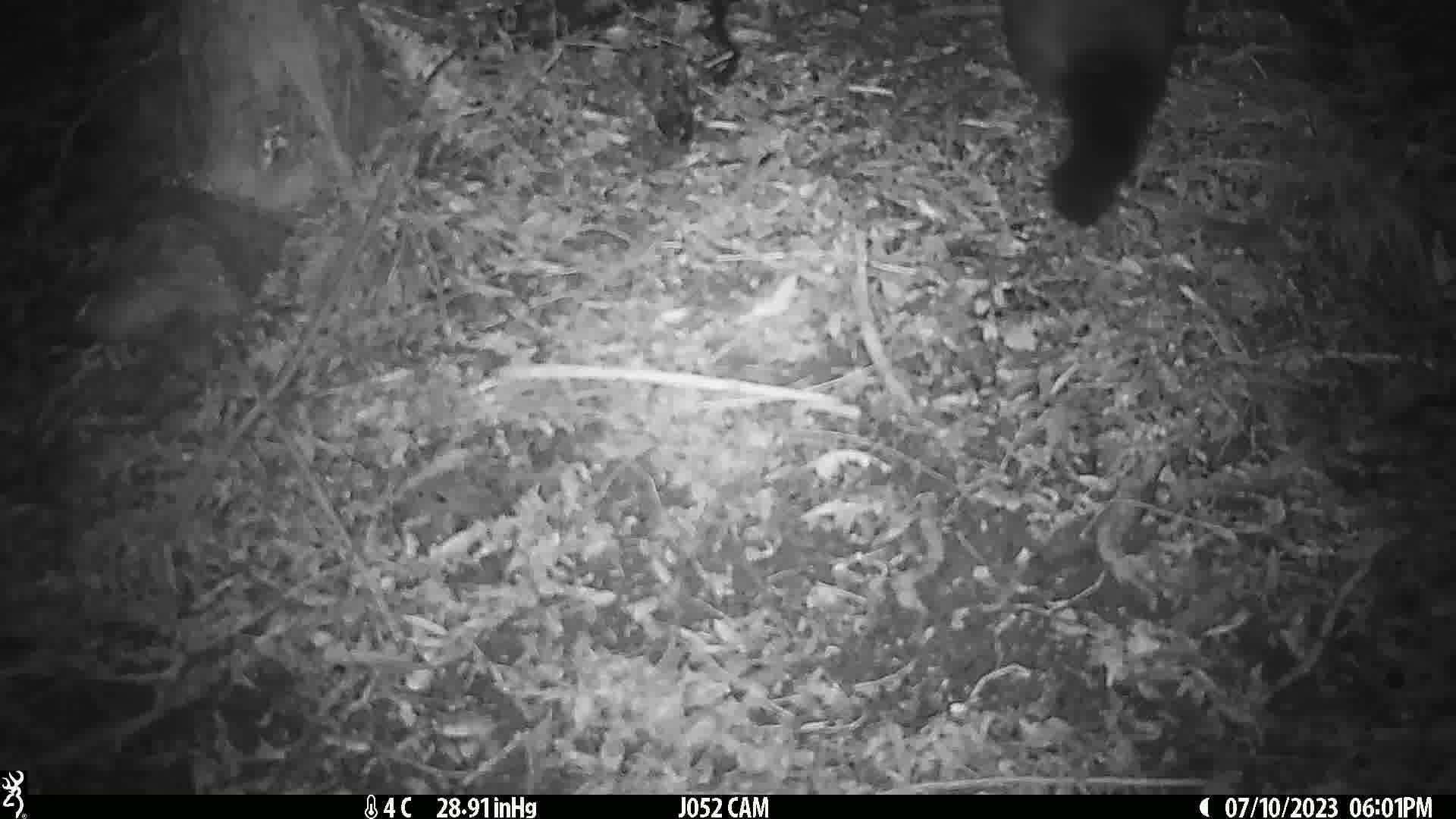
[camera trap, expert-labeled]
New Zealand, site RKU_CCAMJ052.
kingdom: Animalia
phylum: Chordata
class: Mammalia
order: Diprotodontia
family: Phalangeridae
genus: Trichosurus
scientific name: Trichosurus vulpecula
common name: common brushtail possum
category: possum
Possum (common brushtail possum) (Trichosurus vulpecula).